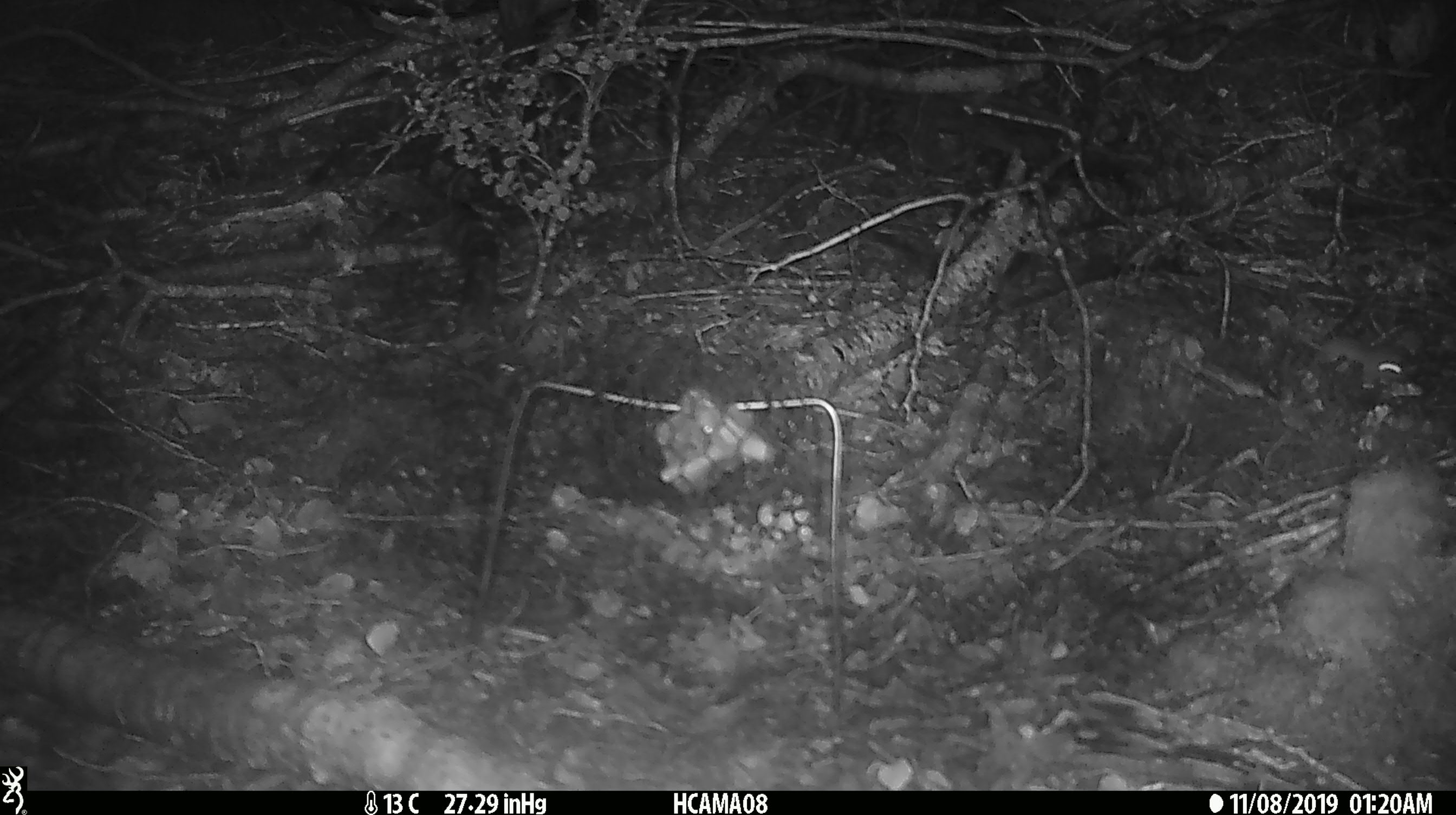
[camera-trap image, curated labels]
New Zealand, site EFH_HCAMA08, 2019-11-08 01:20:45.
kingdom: Animalia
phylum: Chordata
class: Mammalia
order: Rodentia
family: Muridae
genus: Mus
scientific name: Mus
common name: mouse